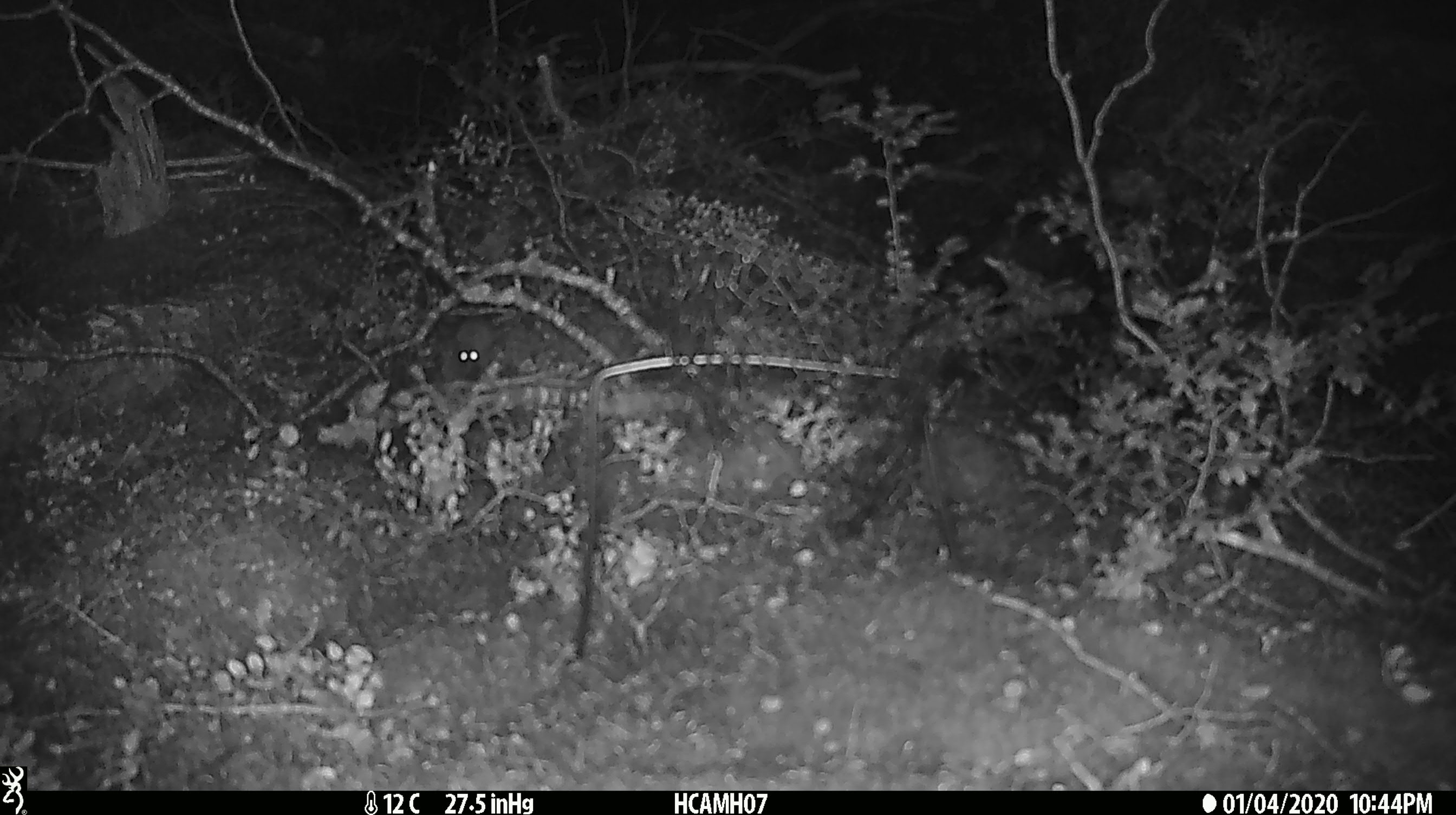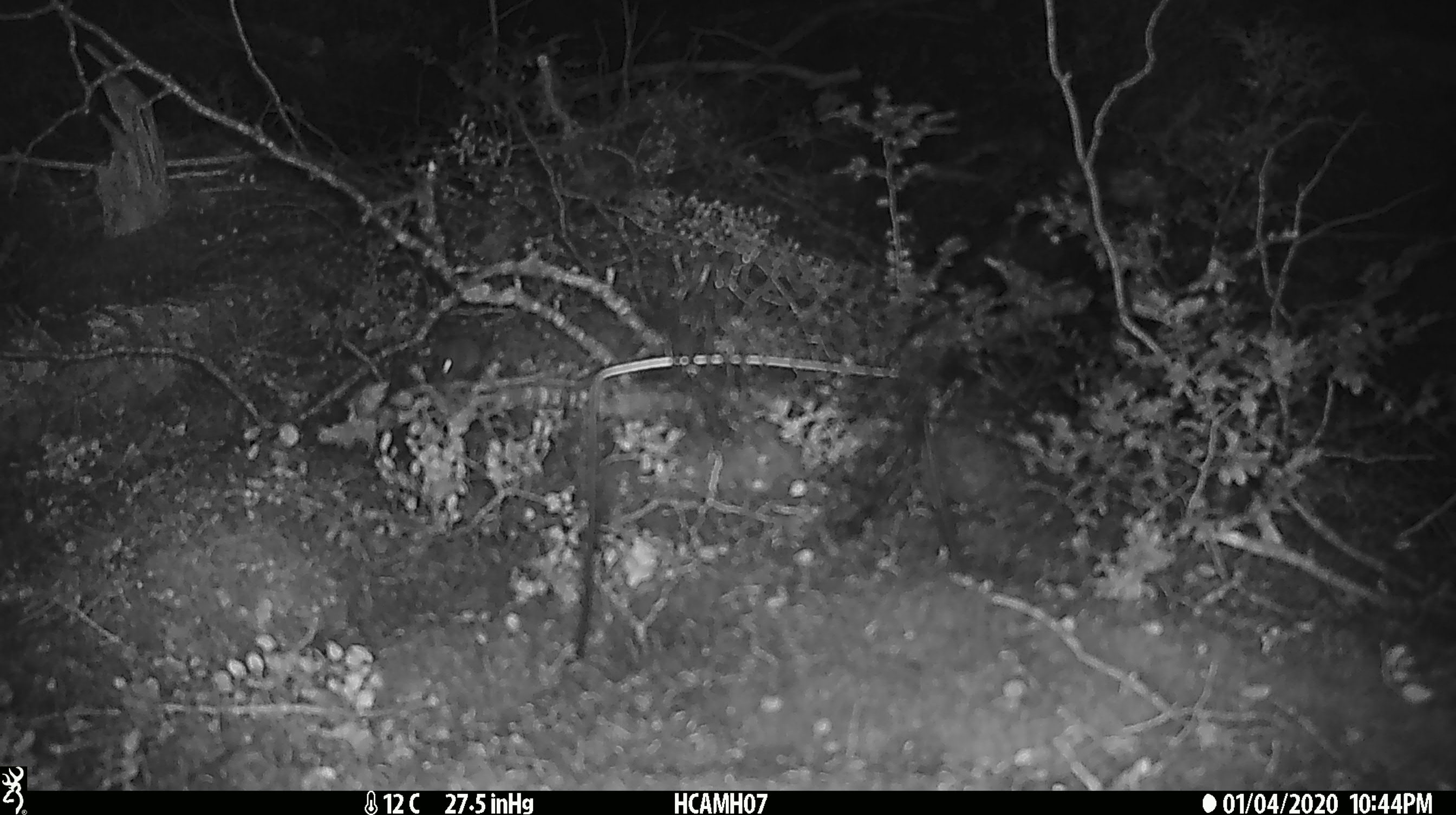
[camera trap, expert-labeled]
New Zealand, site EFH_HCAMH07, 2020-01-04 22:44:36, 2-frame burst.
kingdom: Animalia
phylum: Chordata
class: Mammalia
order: Rodentia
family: Muridae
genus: Mus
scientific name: Mus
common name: mouse